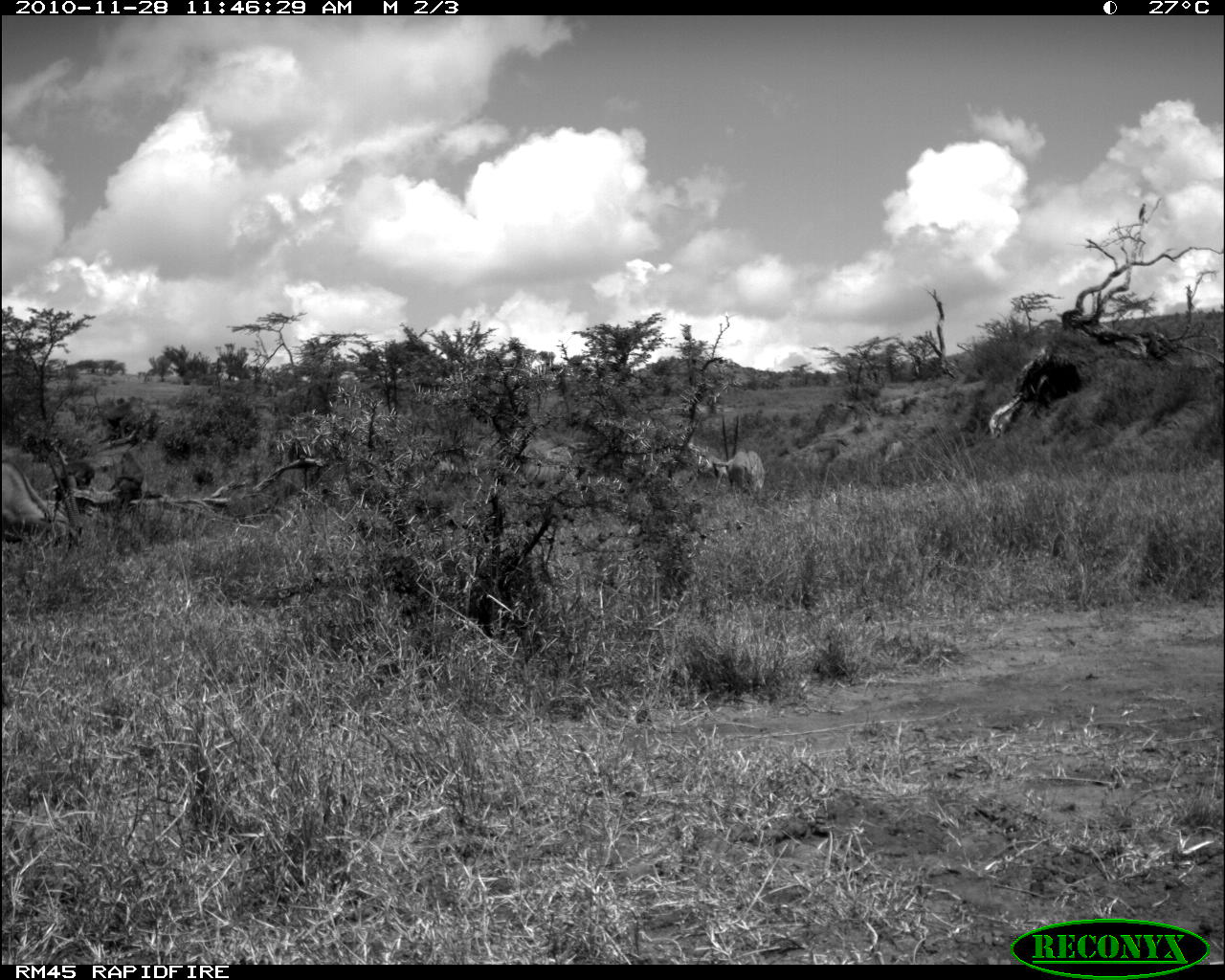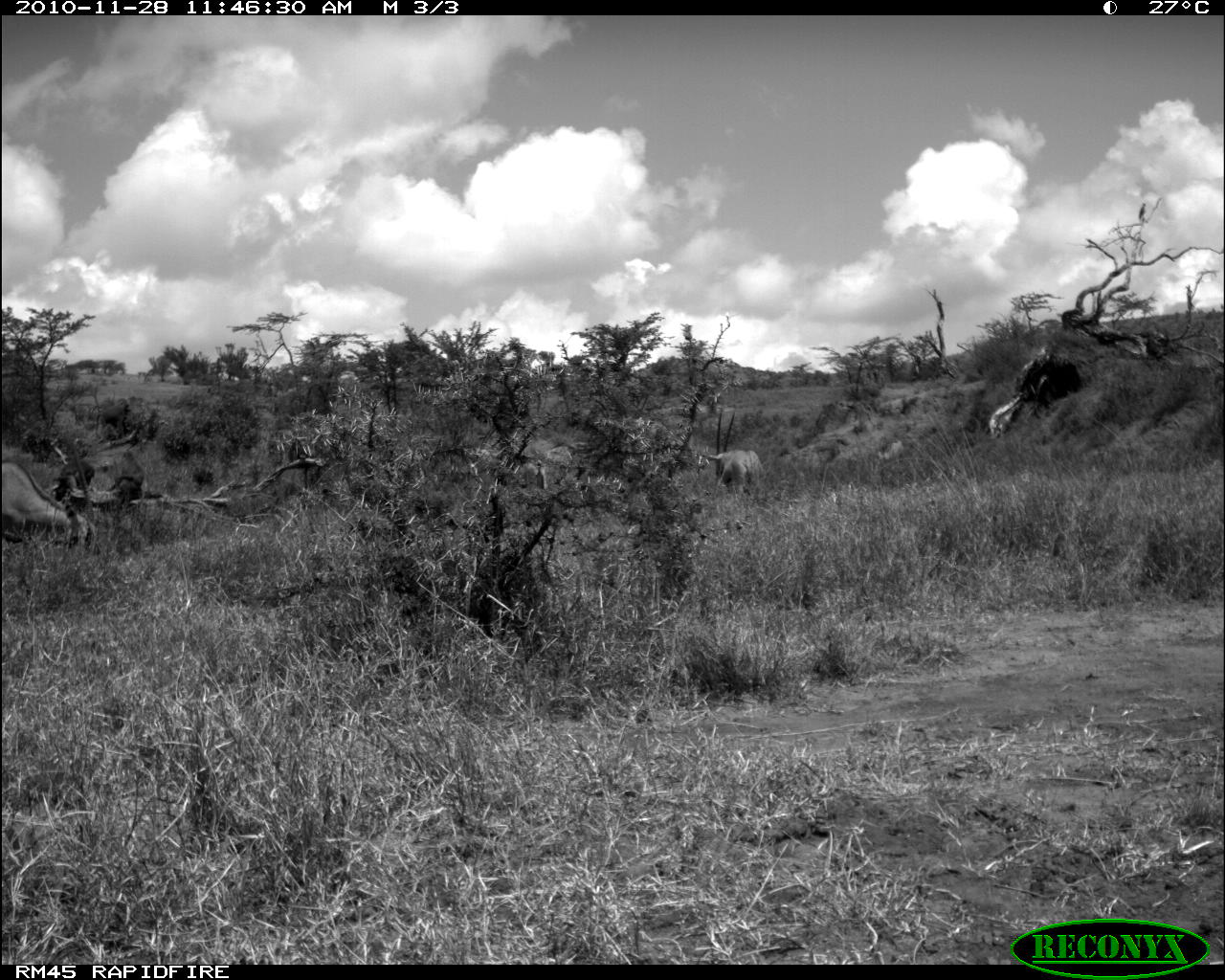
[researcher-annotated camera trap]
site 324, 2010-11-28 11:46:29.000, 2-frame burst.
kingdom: Animalia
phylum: Chordata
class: Mammalia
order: Artiodactyla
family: Bovidae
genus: Oryx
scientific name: Oryx beisa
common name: east african oryx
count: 6